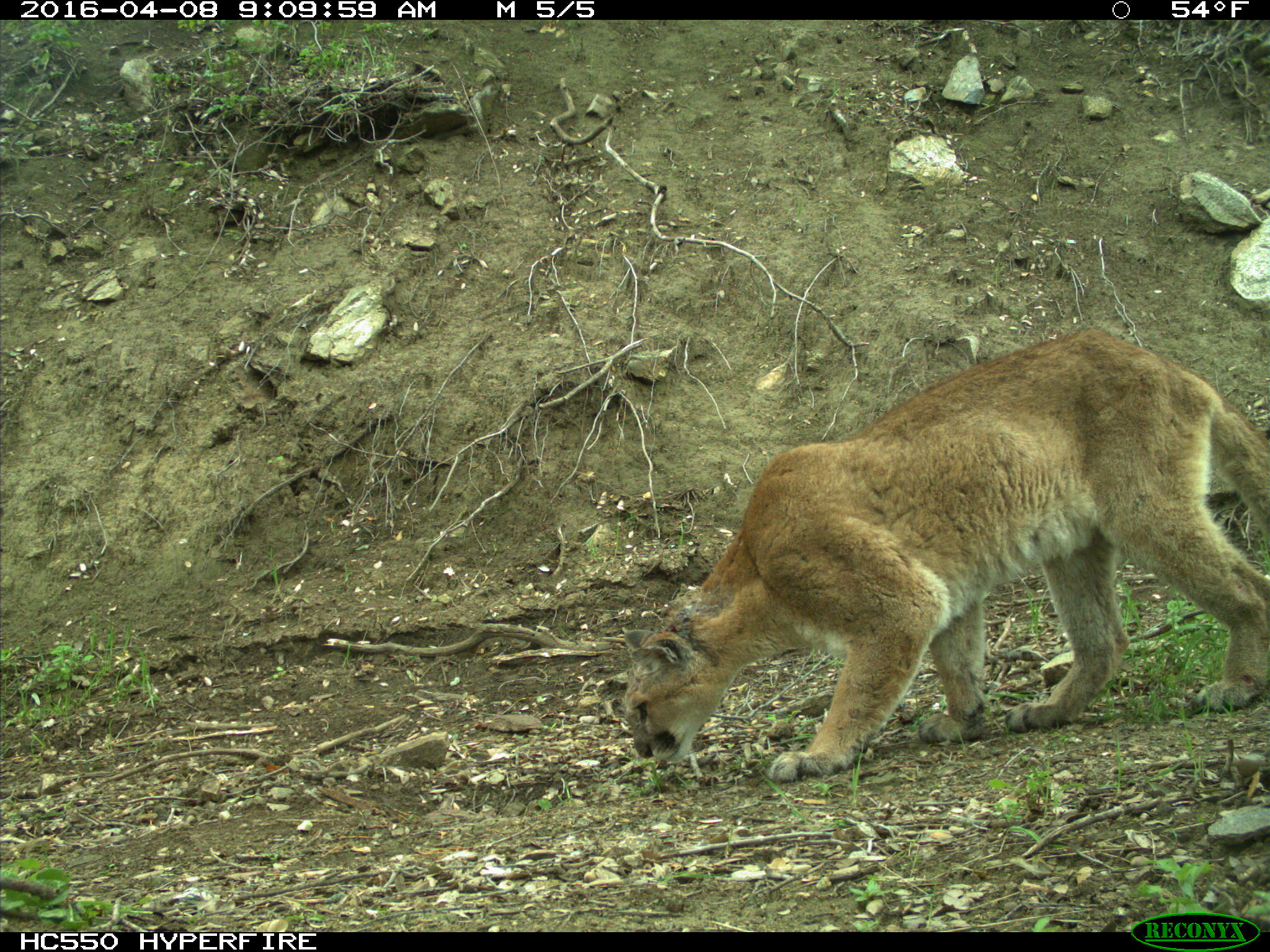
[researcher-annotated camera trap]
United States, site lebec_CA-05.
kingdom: Animalia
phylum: Chordata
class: Mammalia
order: Carnivora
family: Felidae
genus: Puma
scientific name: Puma concolor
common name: mountain lion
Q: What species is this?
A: Puma concolor (mountain lion).